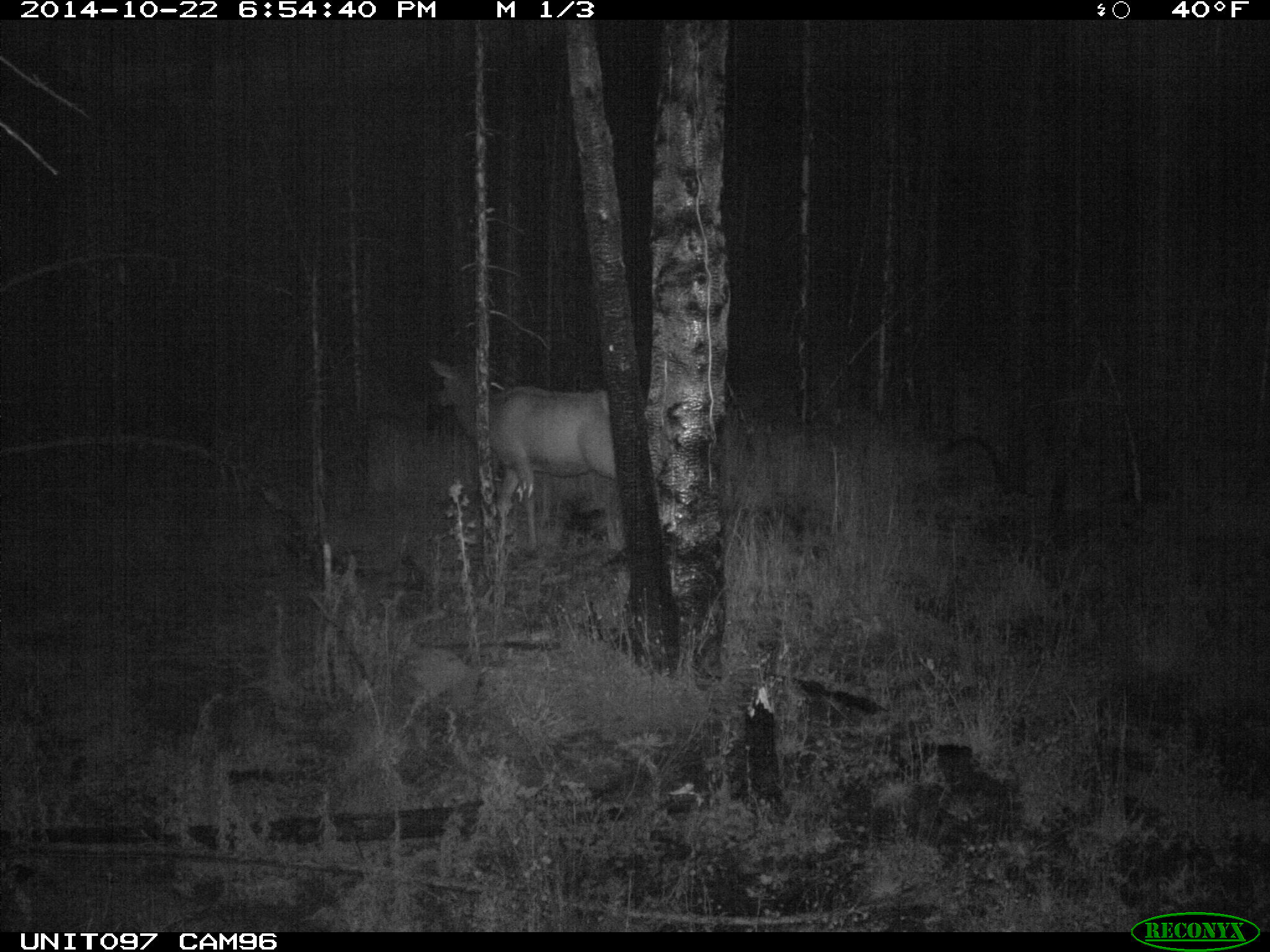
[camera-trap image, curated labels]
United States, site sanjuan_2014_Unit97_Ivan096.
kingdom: Animalia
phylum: Chordata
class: Mammalia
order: Artiodactyla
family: Cervidae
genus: Cervus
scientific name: Cervus elaphus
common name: red deer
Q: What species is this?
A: Cervus elaphus (red deer).